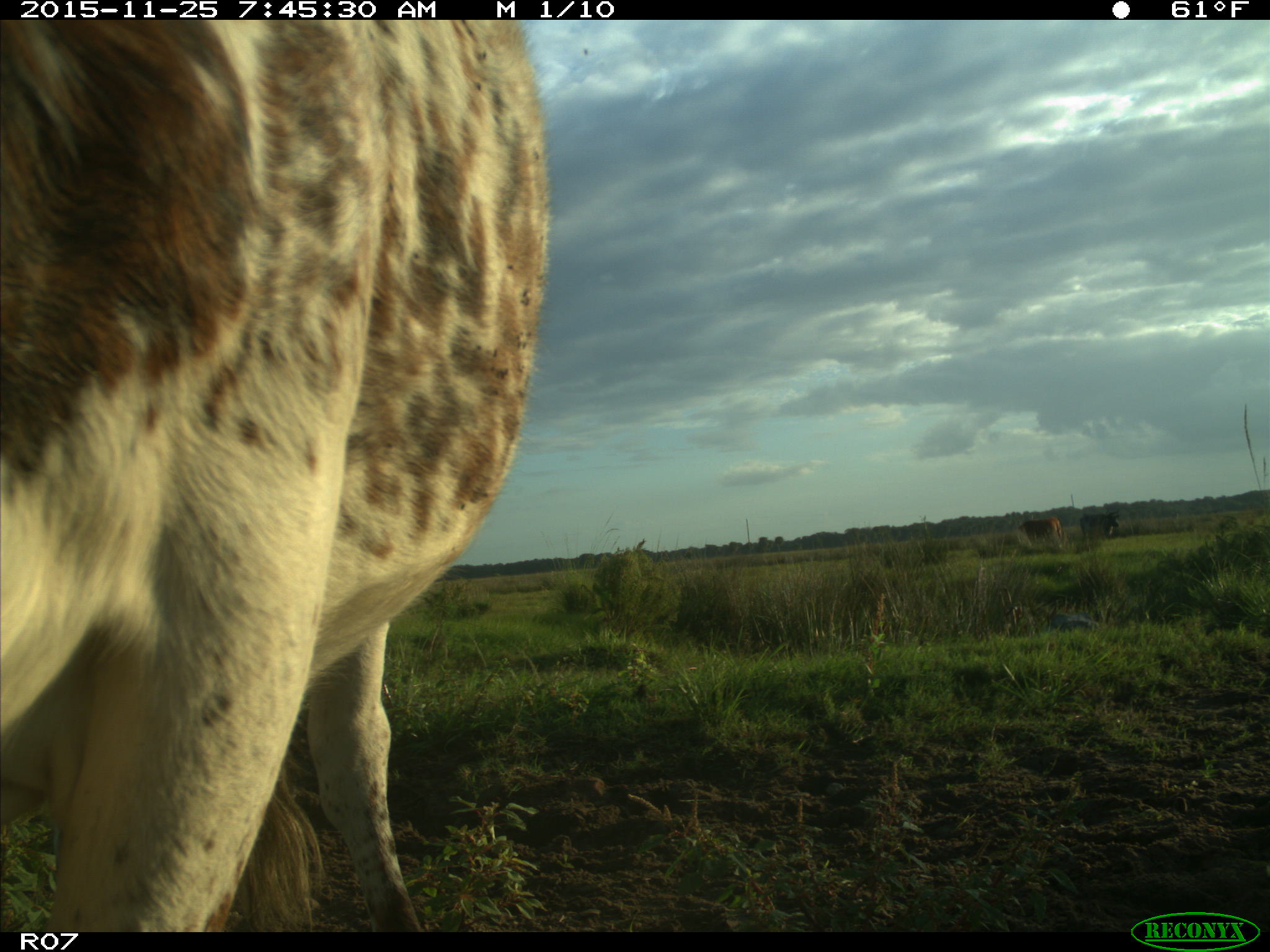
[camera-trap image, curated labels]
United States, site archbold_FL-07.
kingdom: Animalia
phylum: Chordata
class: Mammalia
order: Artiodactyla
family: Bovidae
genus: Bos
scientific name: Bos taurus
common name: domestic cow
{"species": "Bos taurus (domestic cow)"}